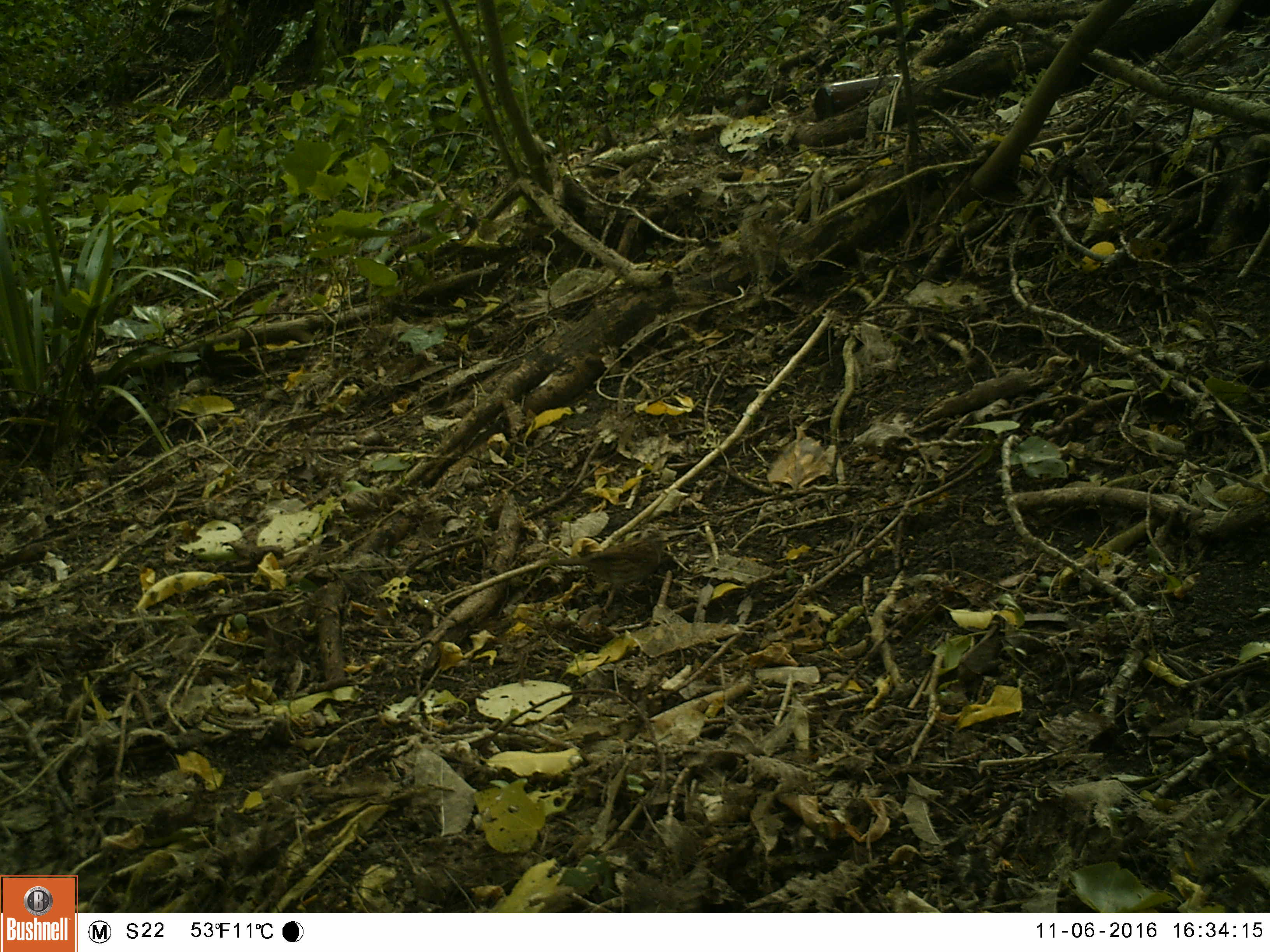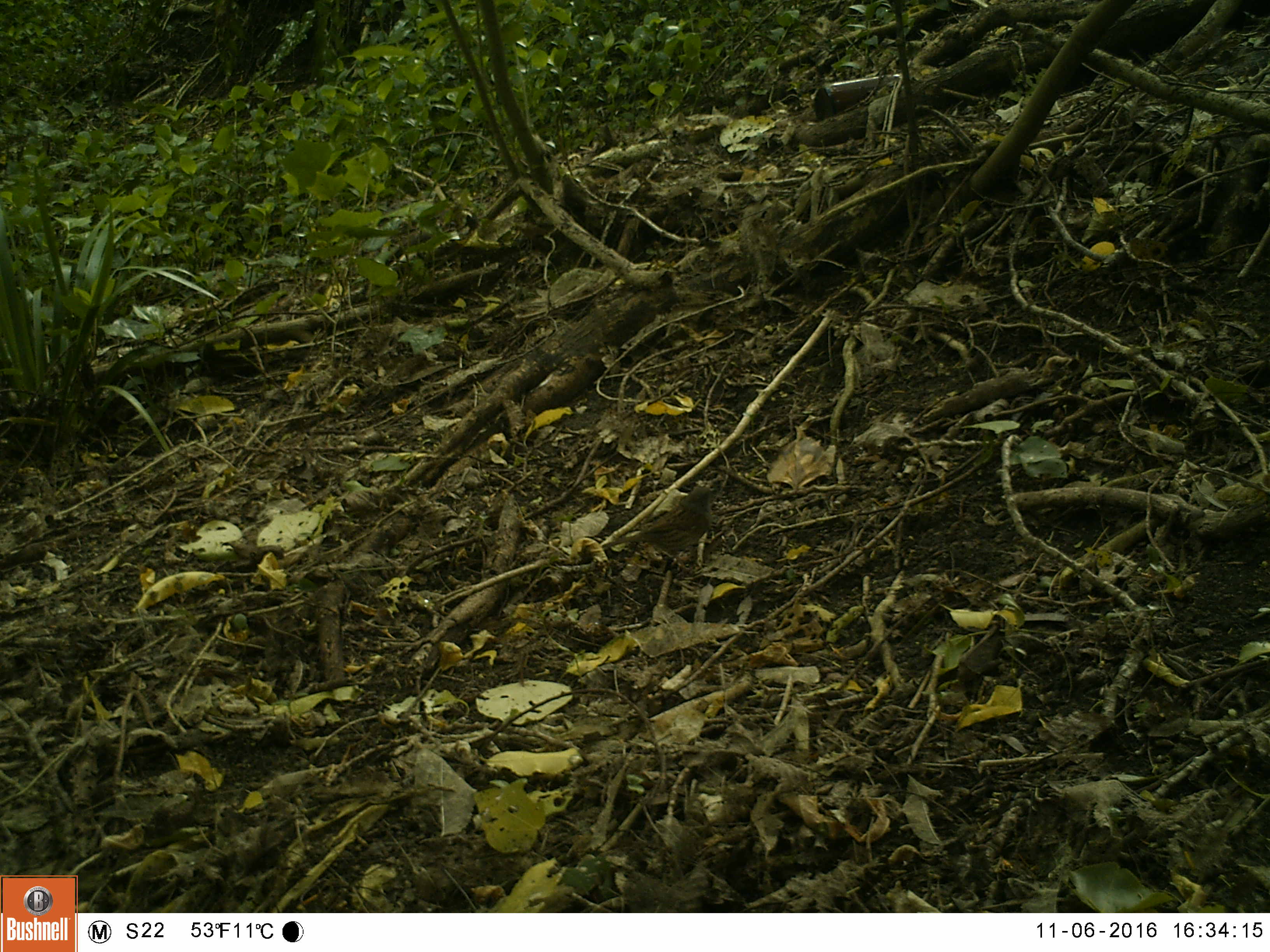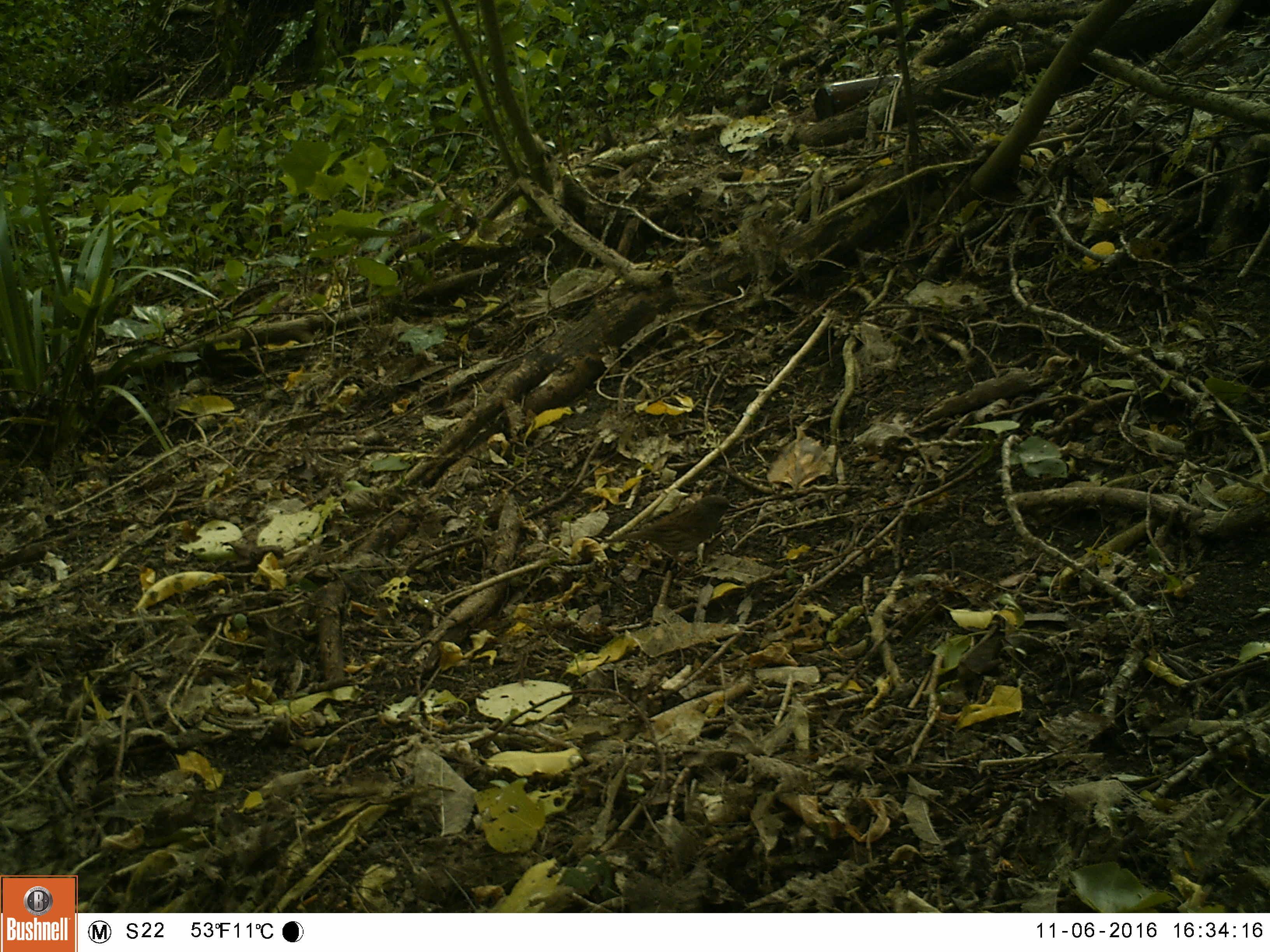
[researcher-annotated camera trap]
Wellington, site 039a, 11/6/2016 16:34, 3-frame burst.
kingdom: Animalia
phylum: Chordata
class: Aves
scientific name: Aves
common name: bird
Bird (Aves).